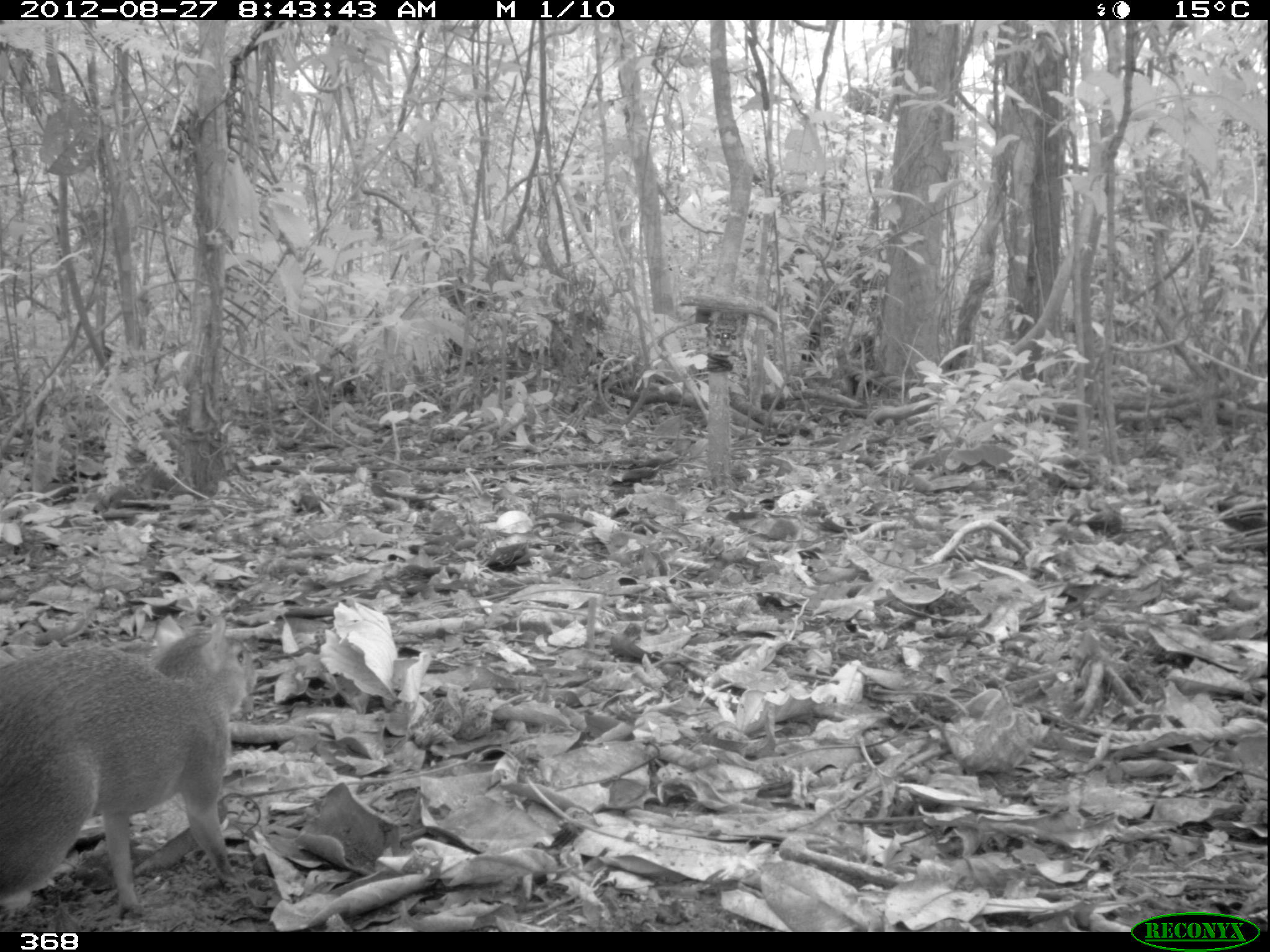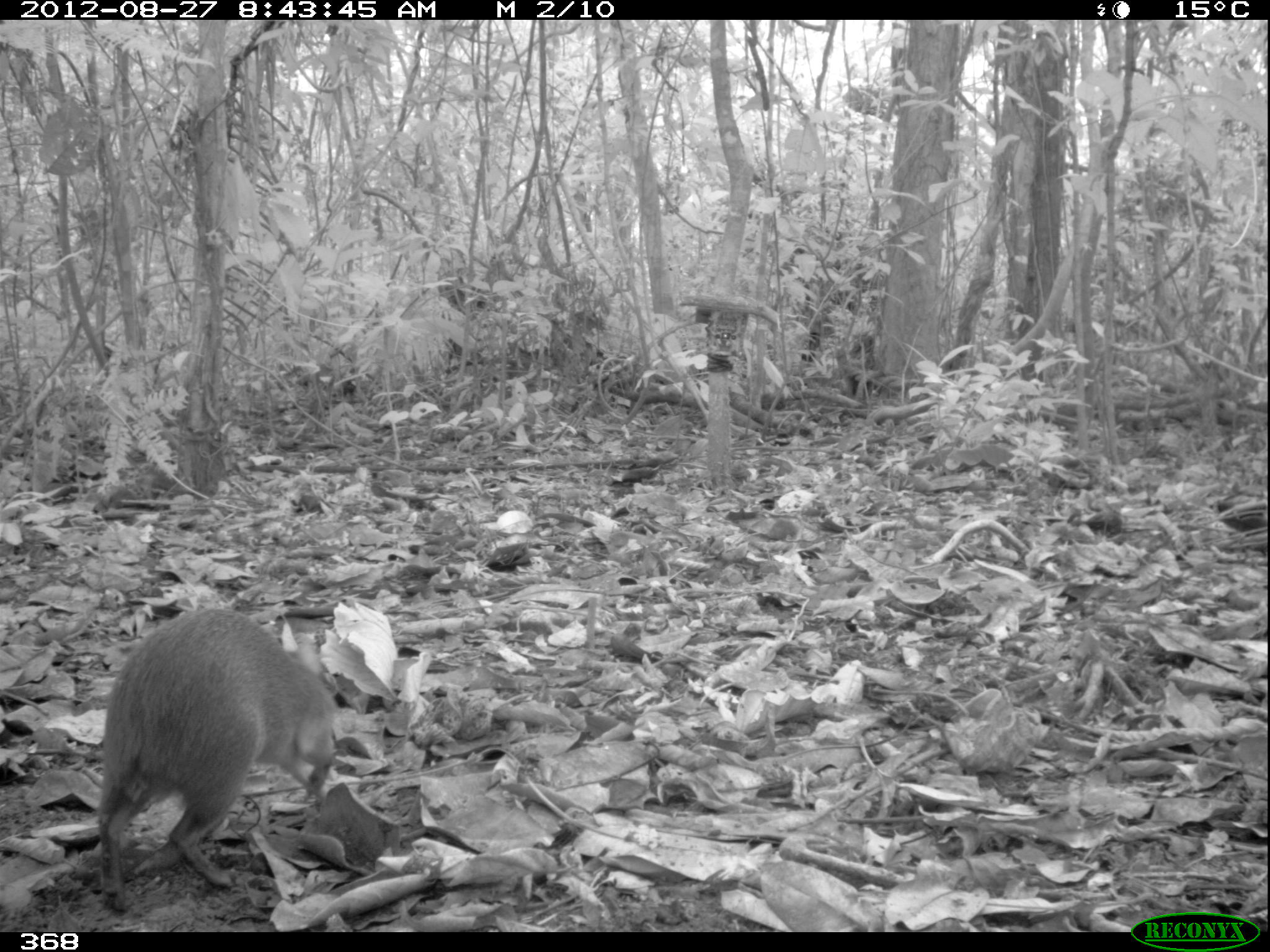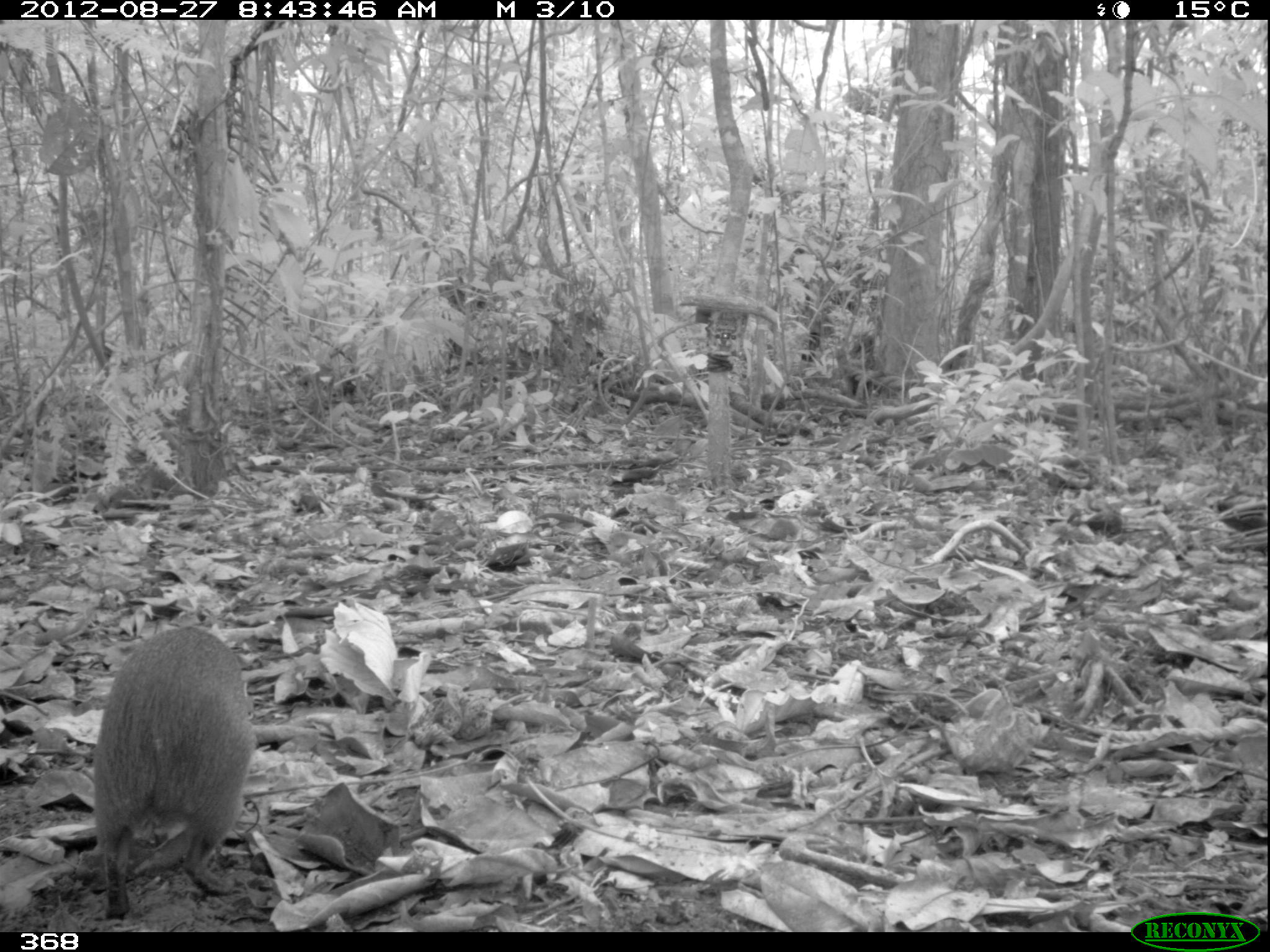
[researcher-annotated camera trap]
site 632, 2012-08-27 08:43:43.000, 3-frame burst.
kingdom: Animalia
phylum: Chordata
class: Mammalia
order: Rodentia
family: Dasyproctidae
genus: Dasyprocta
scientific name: Dasyprocta punctata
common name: central american agouti